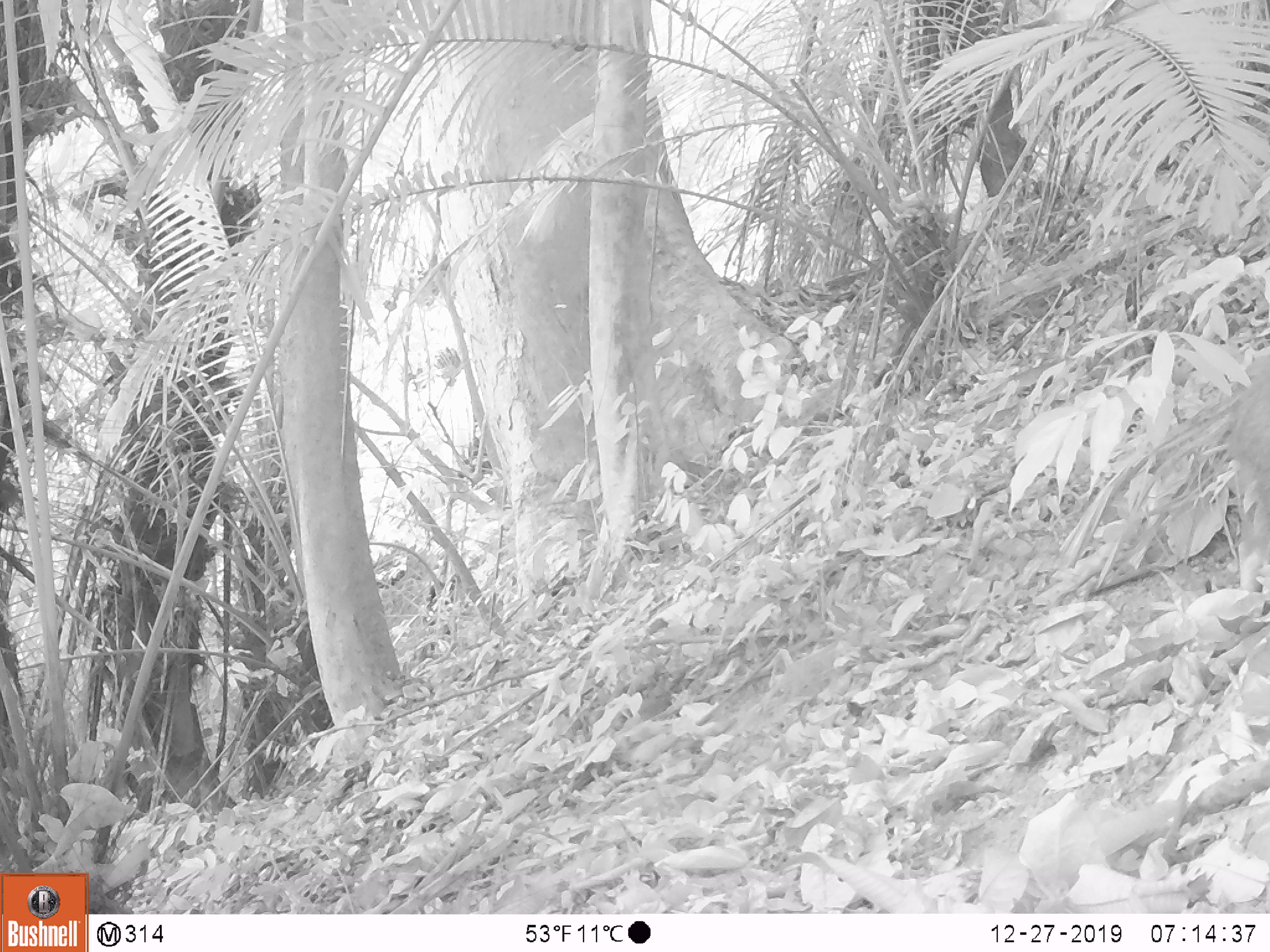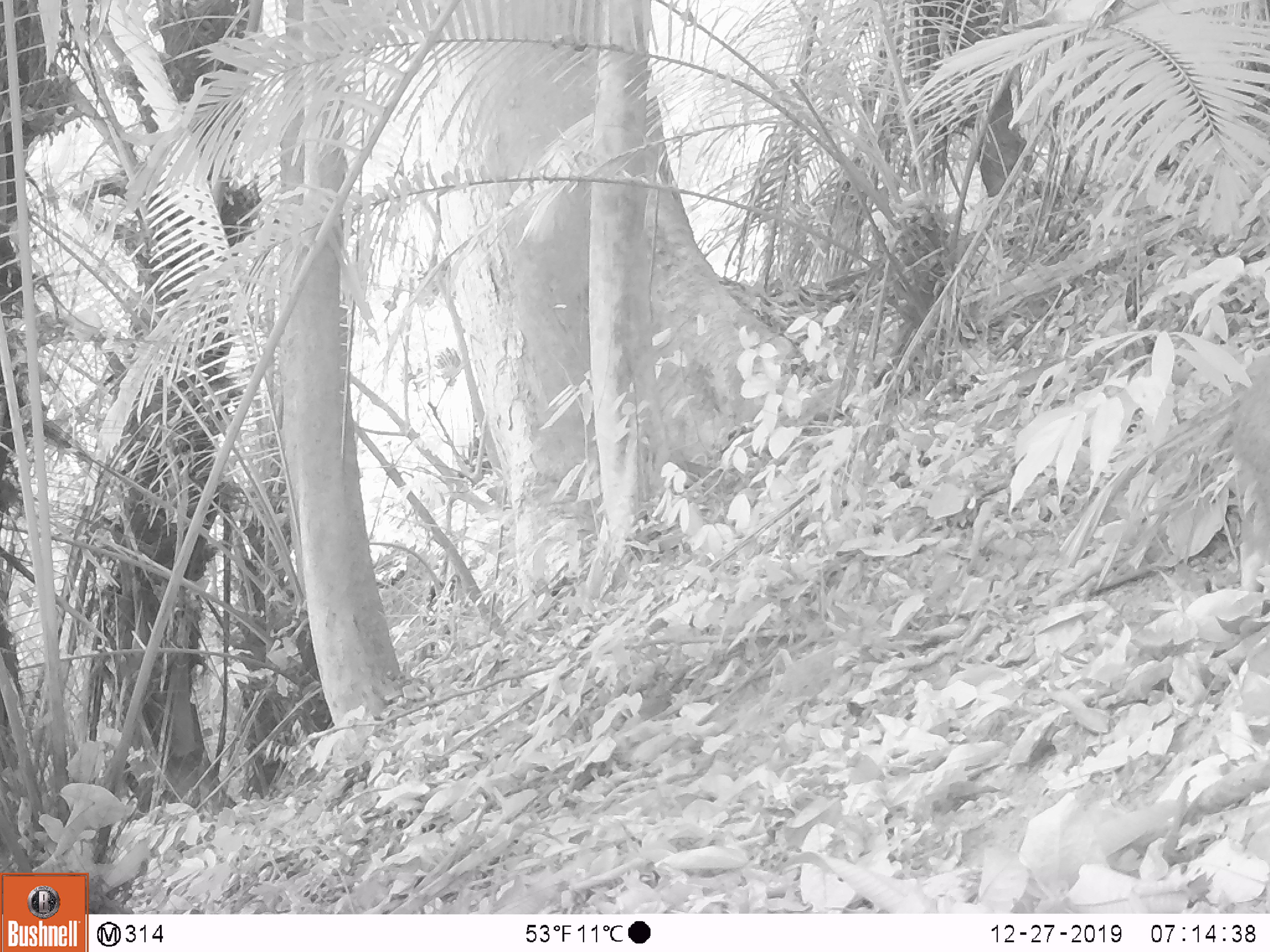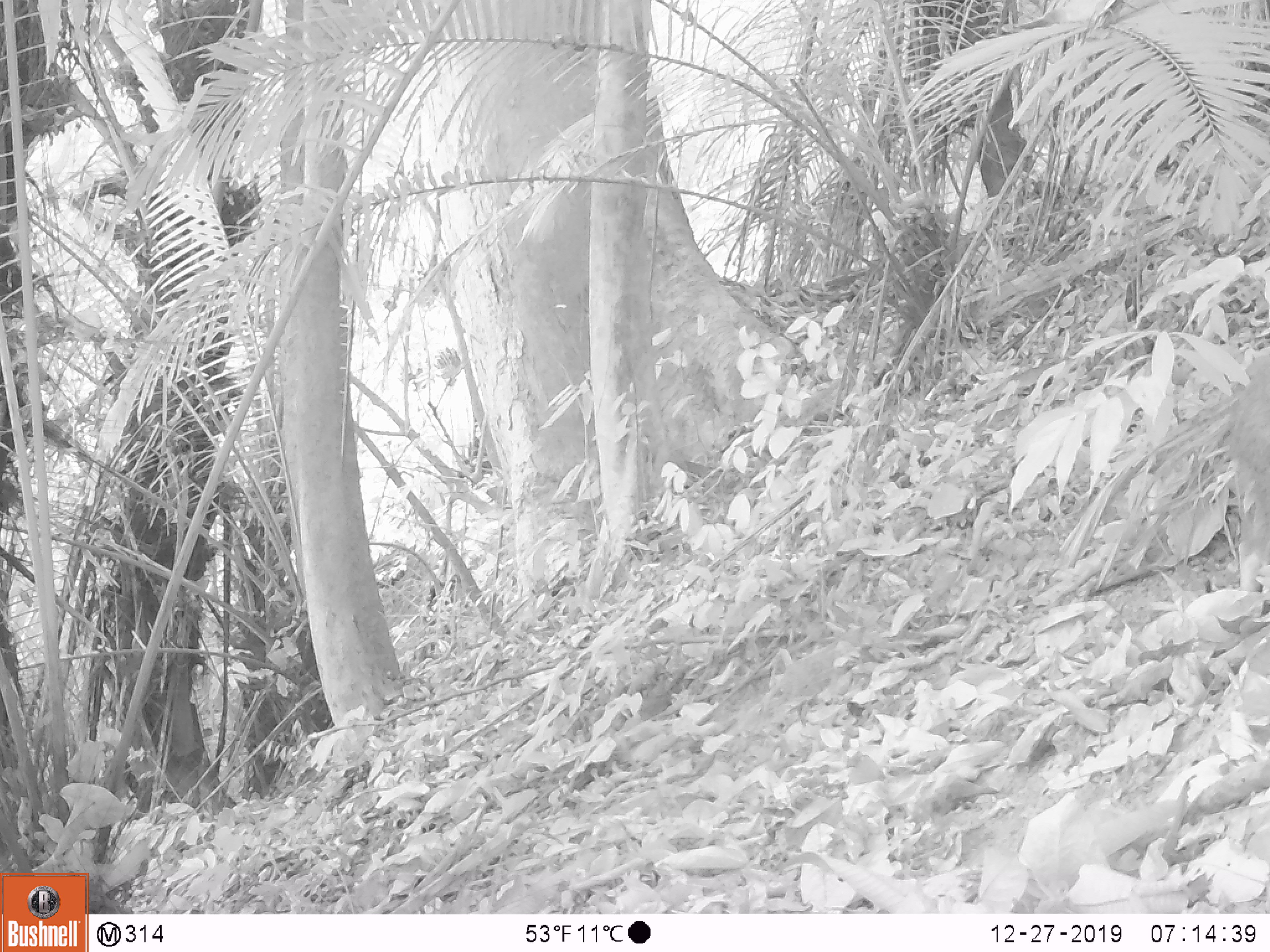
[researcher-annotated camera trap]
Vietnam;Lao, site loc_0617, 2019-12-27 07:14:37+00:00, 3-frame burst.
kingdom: Animalia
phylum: Chordata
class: Mammalia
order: Artiodactyla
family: Suidae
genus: Sus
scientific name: Sus scrofa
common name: eurasian wild pig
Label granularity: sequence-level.